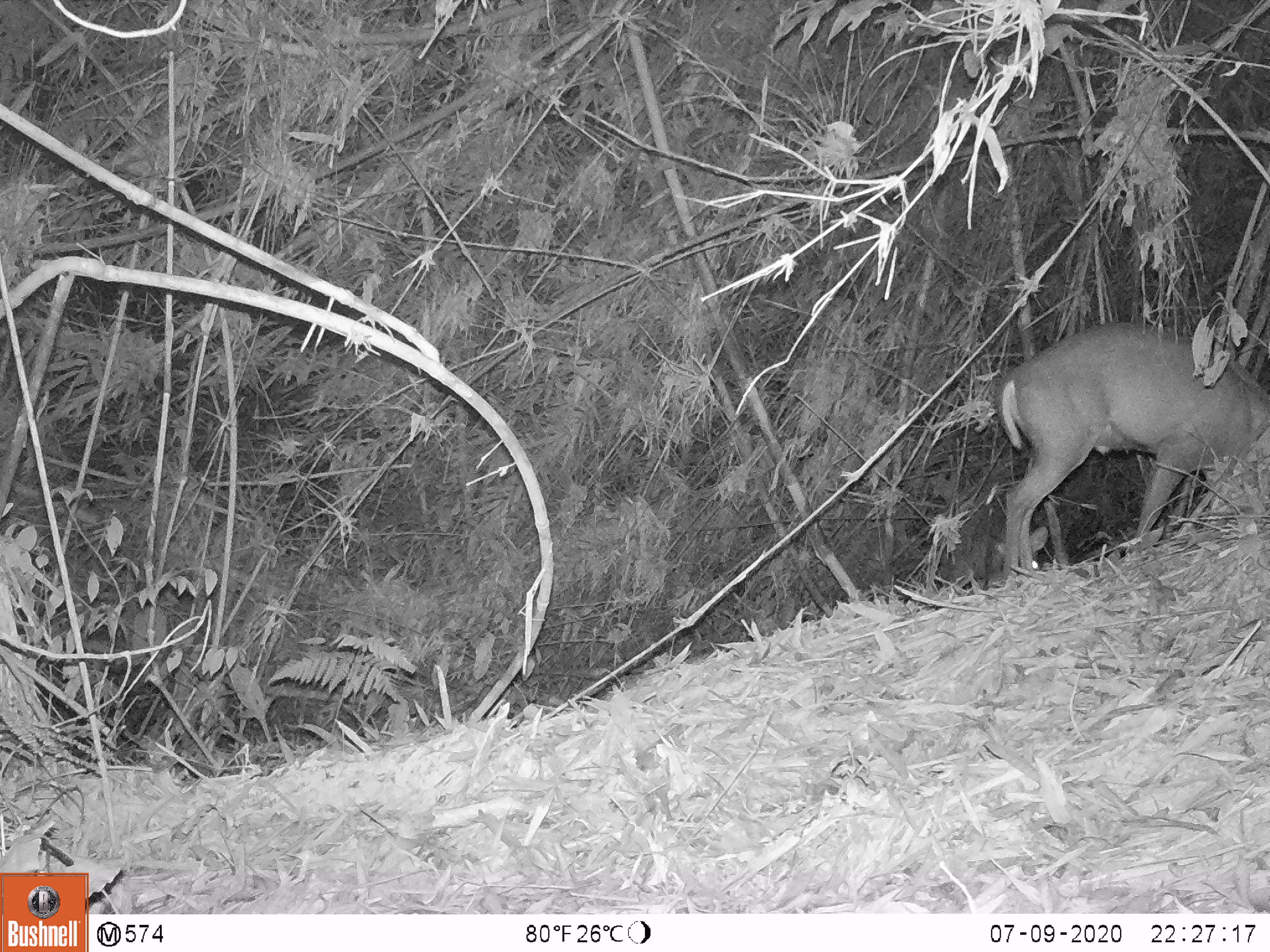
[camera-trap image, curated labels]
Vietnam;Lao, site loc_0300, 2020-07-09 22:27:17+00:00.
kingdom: Animalia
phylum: Chordata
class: Mammalia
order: Artiodactyla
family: Cervidae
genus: Muntiacus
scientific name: Muntiacus rooseveltorum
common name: roosevelt's muntjac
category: roosevelts muntjac group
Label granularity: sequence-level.